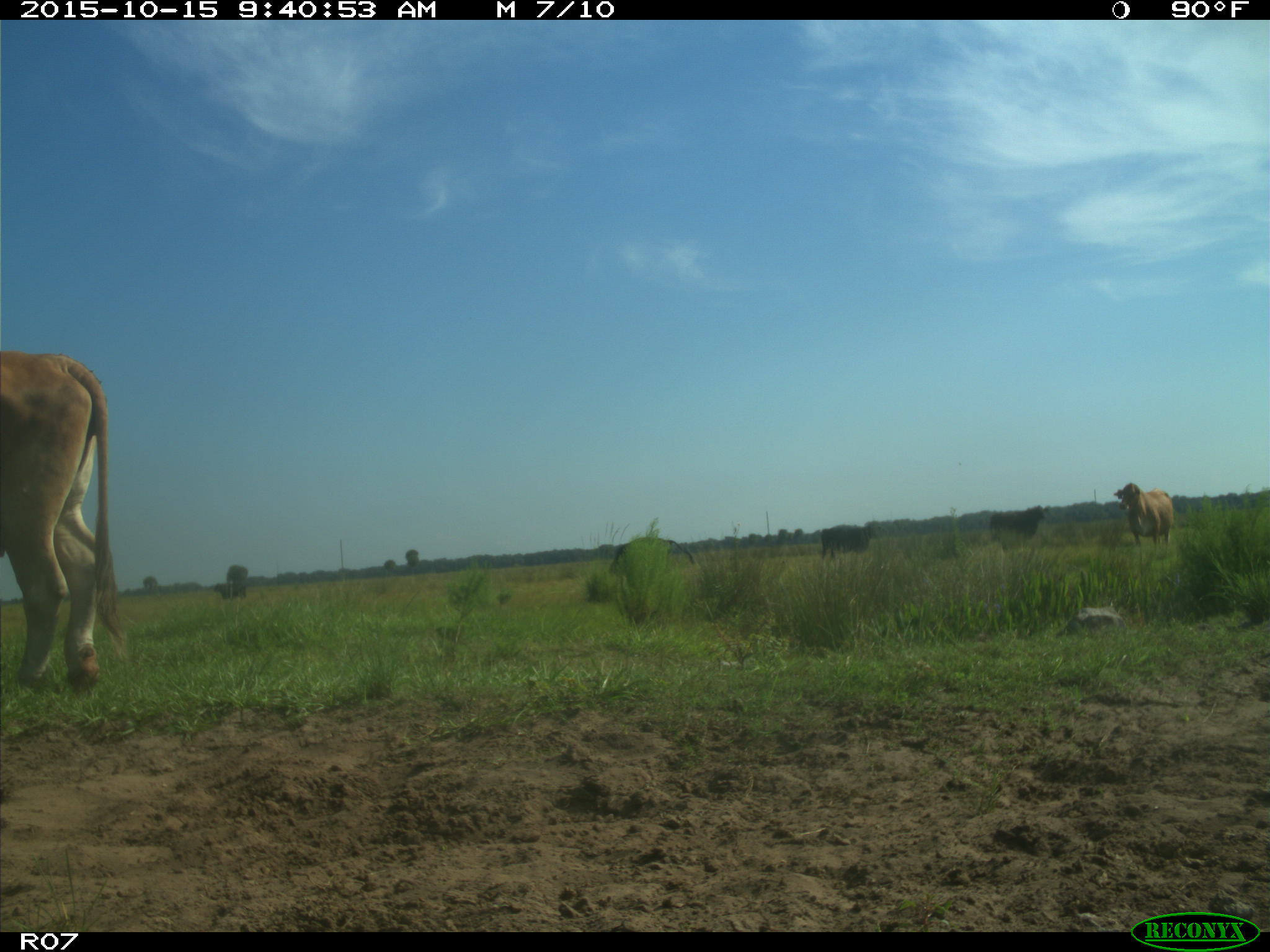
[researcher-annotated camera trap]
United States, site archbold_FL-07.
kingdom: Animalia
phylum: Chordata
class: Mammalia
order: Artiodactyla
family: Bovidae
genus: Bos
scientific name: Bos taurus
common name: domestic cow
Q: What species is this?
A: Bos taurus (domestic cow).